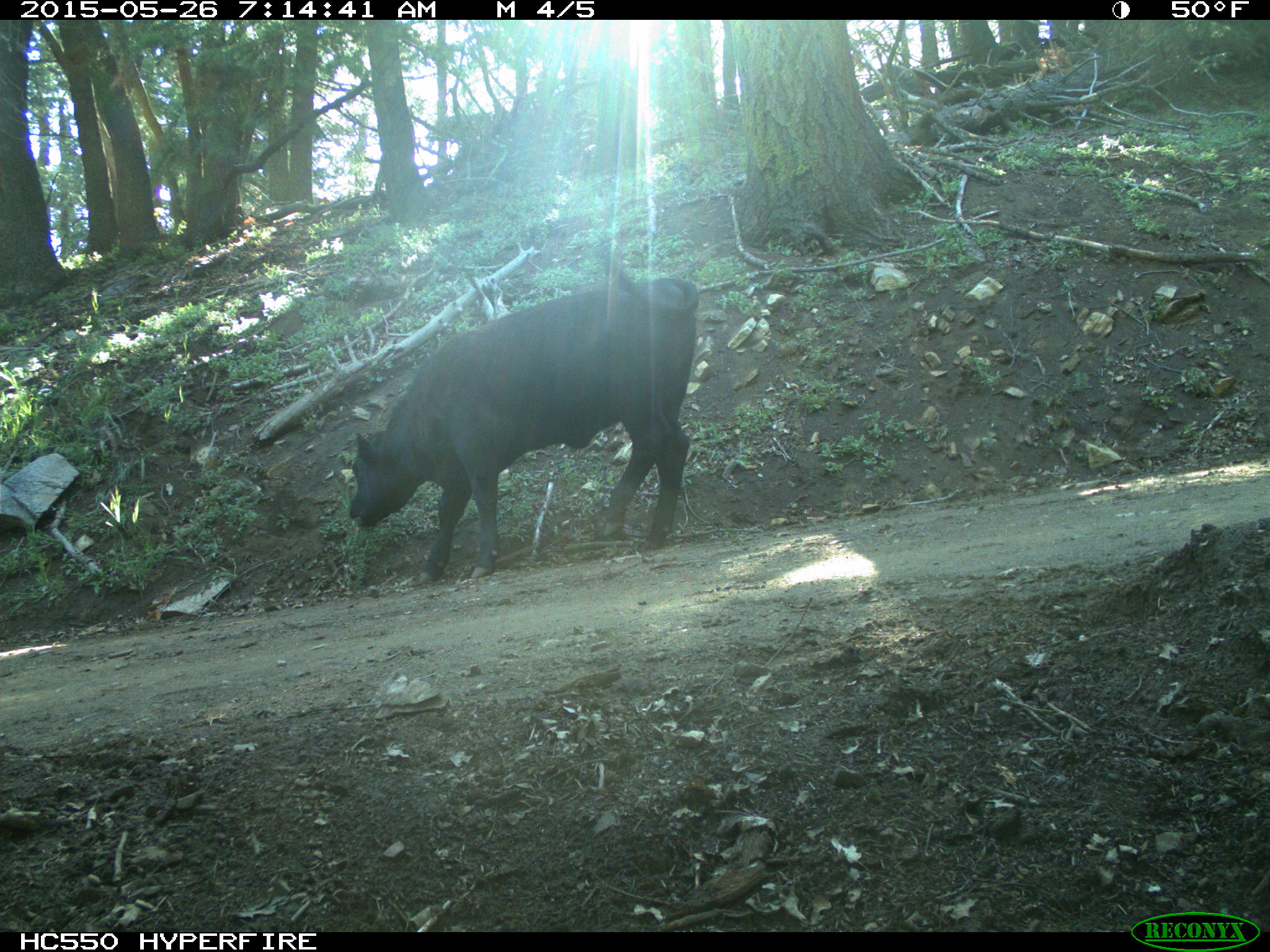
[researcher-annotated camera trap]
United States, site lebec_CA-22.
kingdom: Animalia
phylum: Chordata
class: Mammalia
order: Artiodactyla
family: Bovidae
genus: Bos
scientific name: Bos taurus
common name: domestic cow